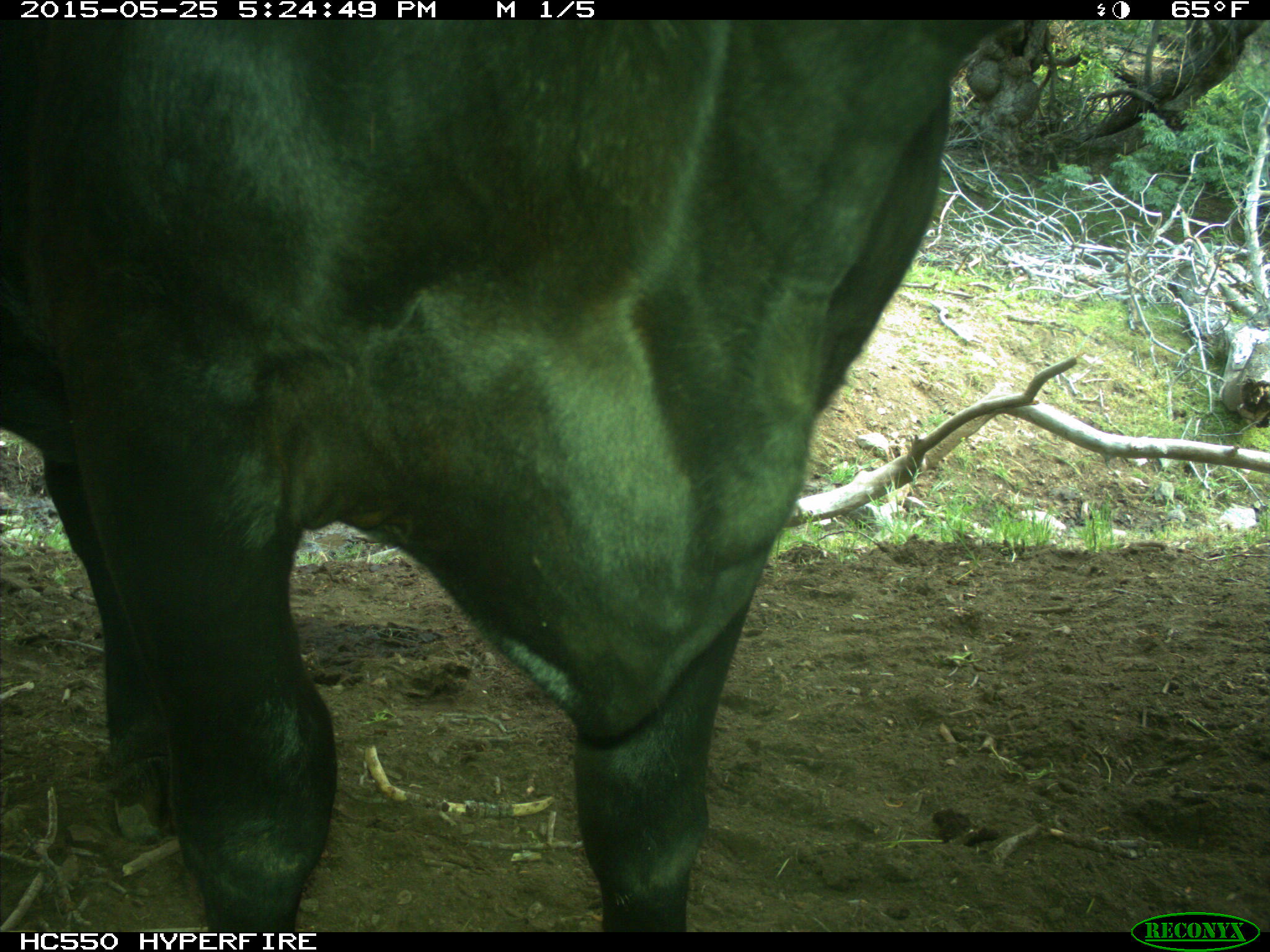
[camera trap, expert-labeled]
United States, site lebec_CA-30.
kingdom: Animalia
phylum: Chordata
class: Mammalia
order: Artiodactyla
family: Bovidae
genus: Bos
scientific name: Bos taurus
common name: domestic cow